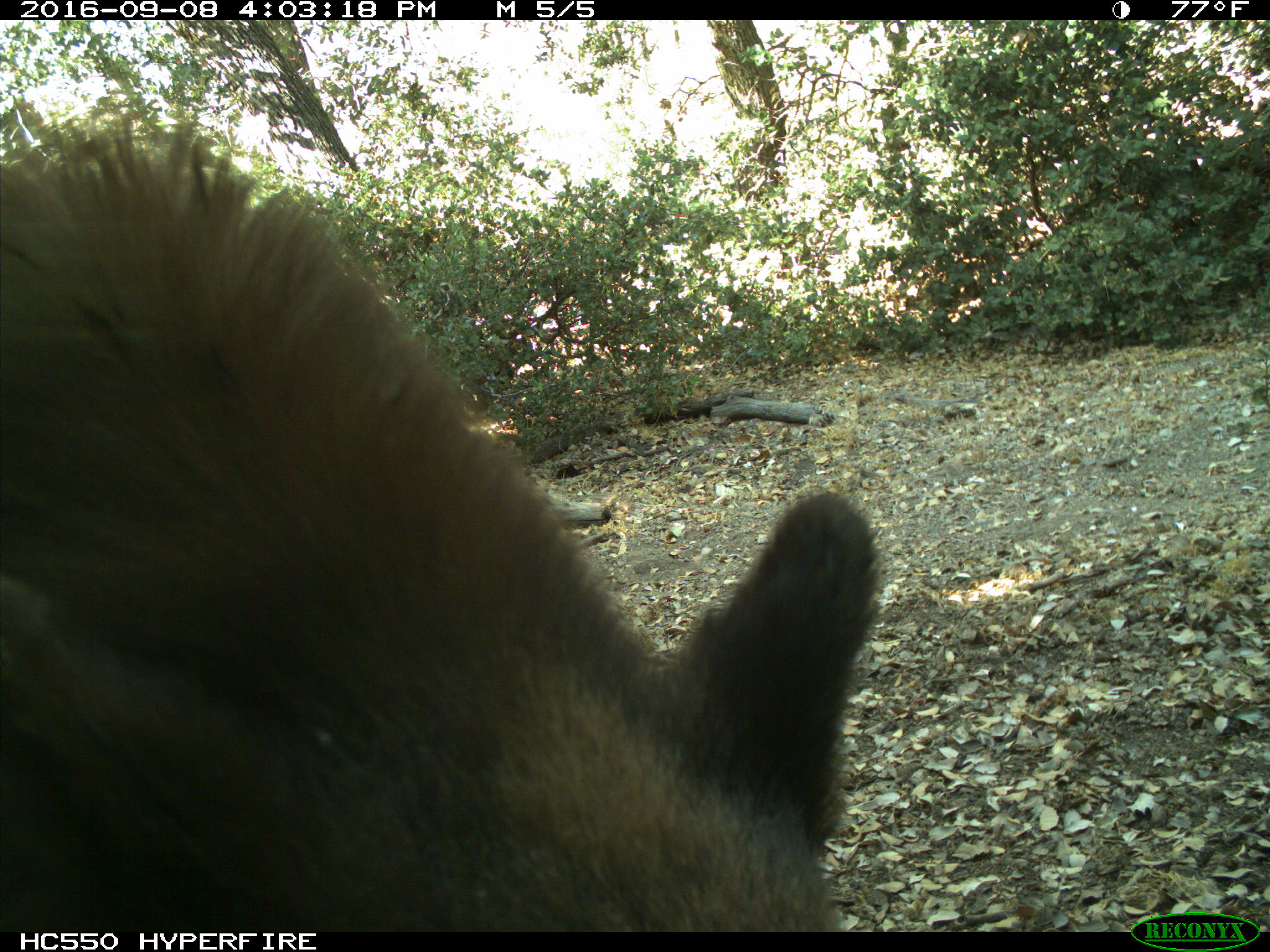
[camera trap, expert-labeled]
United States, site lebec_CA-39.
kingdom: Animalia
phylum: Chordata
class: Mammalia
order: Carnivora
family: Ursidae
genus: Ursus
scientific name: Ursus americanus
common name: american black bear